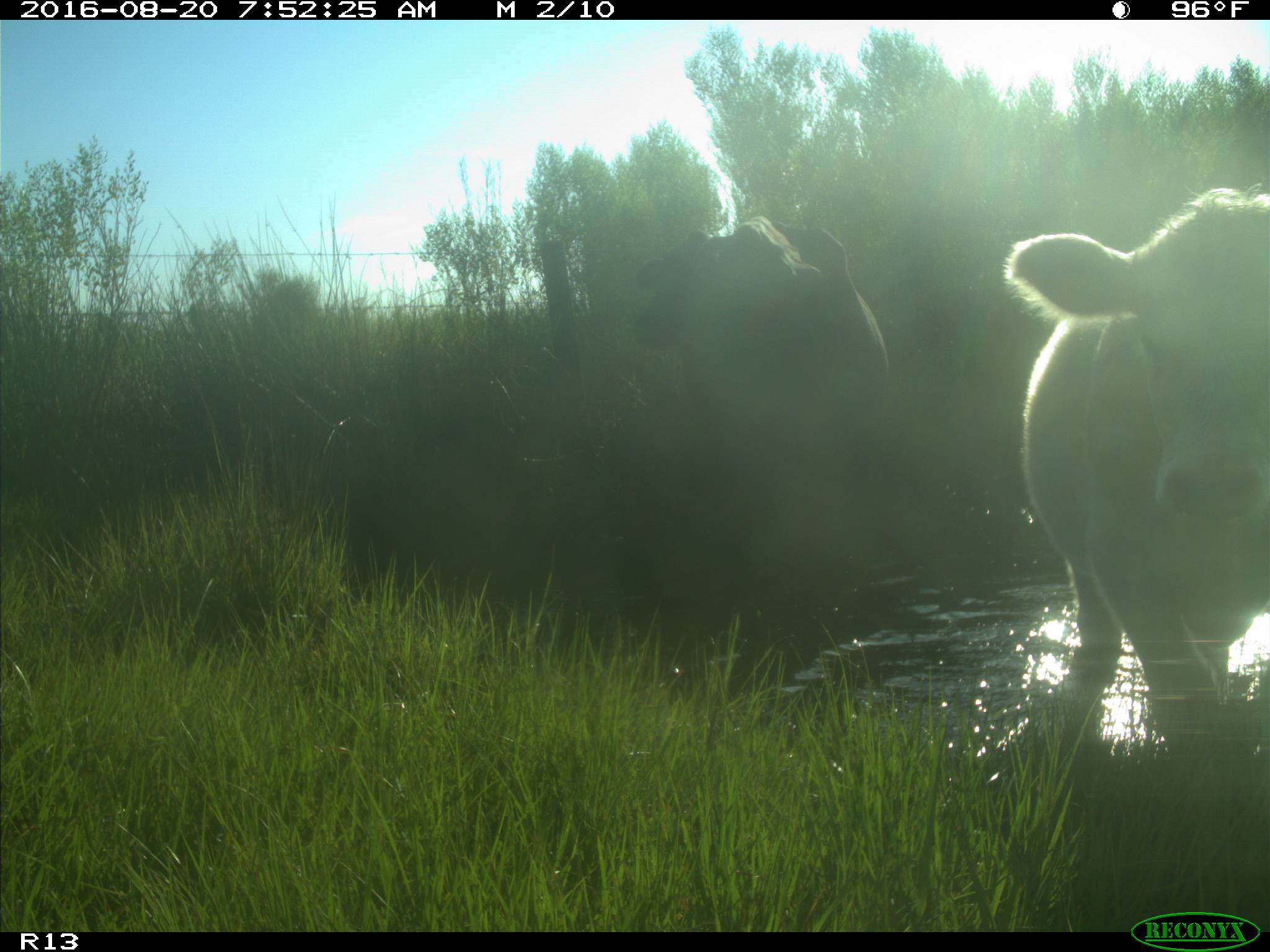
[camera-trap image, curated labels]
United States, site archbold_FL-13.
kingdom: Animalia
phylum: Chordata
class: Mammalia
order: Artiodactyla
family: Bovidae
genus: Bos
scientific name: Bos taurus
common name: domestic cow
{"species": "Bos taurus (domestic cow)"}